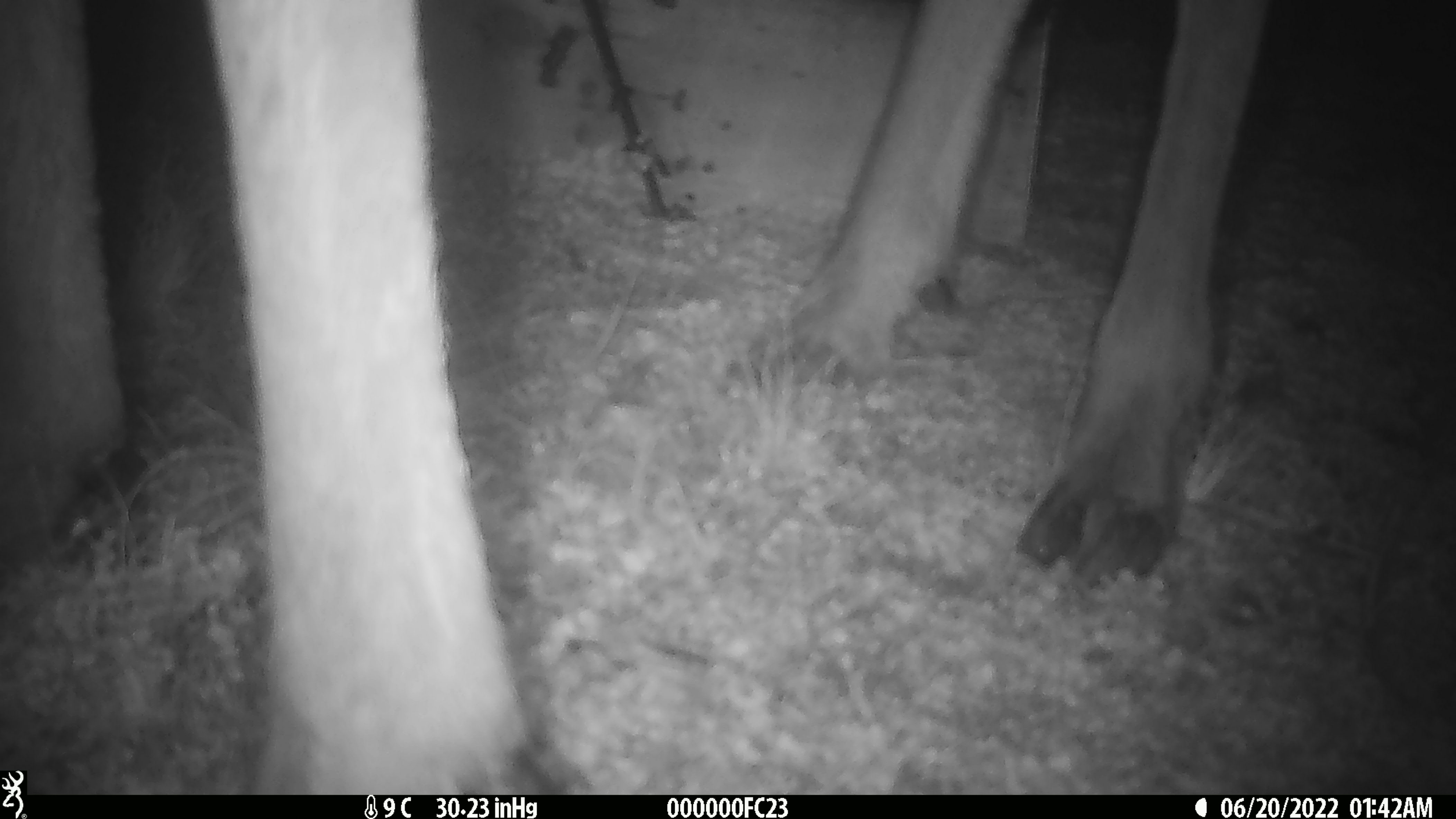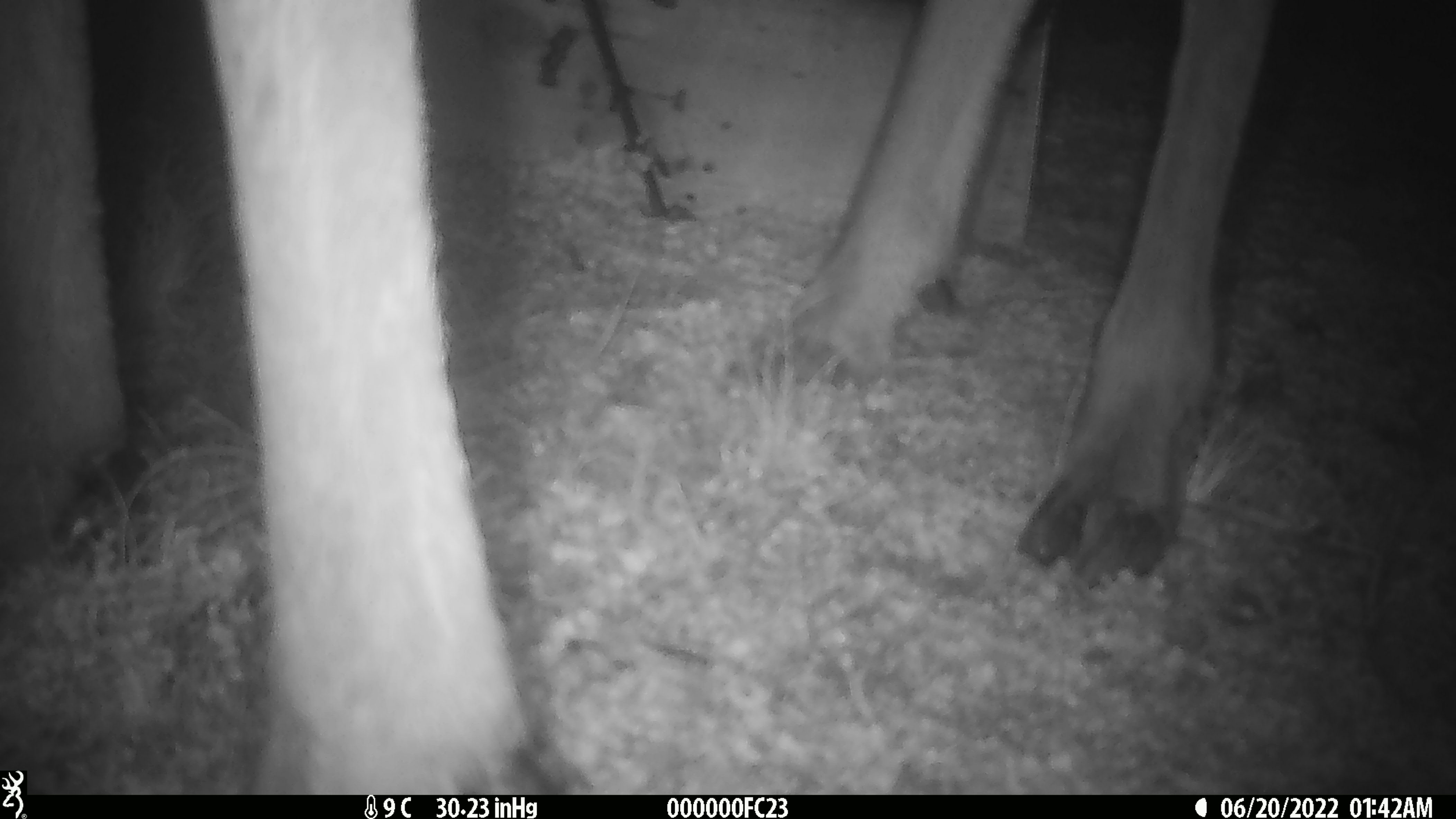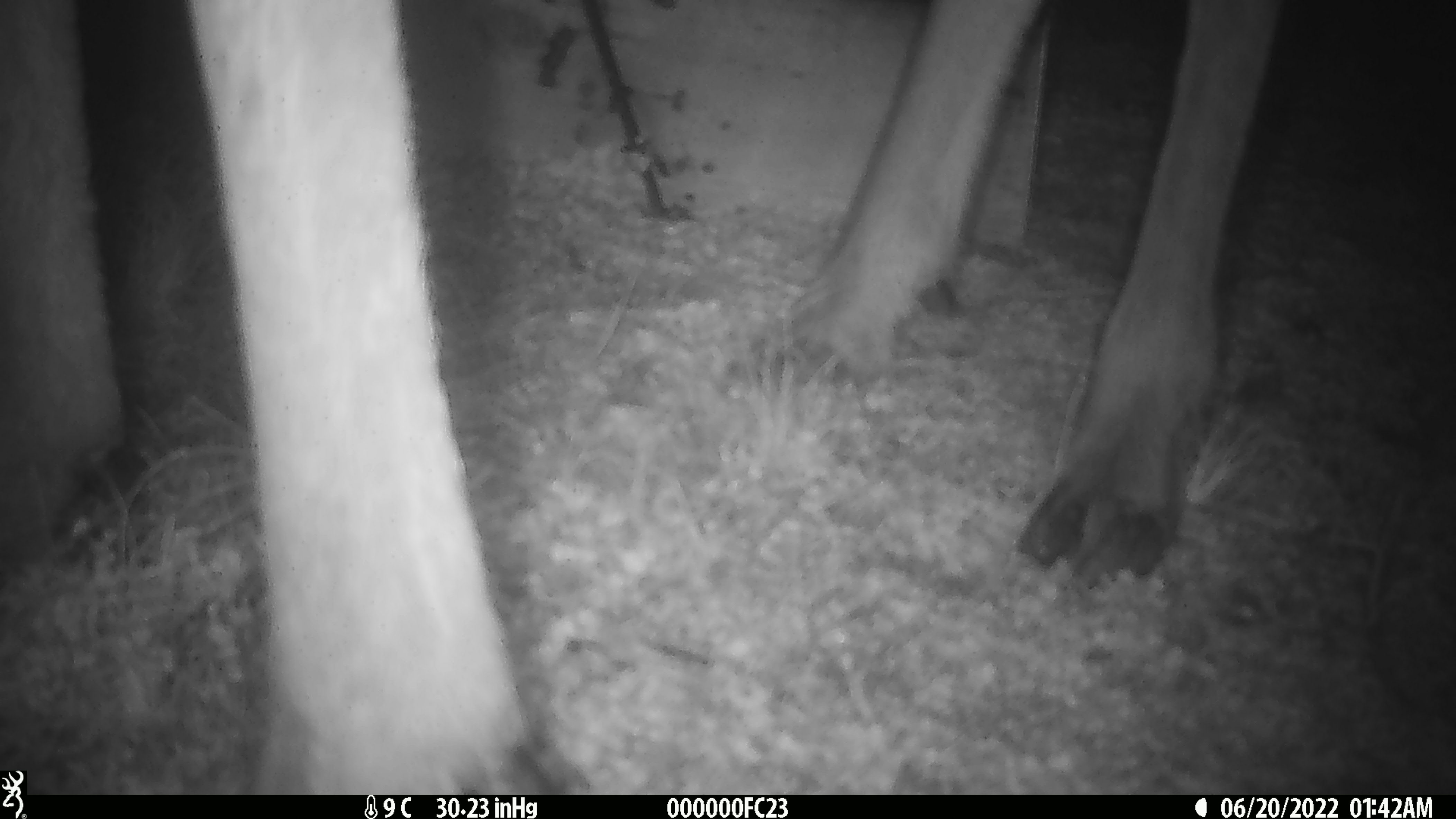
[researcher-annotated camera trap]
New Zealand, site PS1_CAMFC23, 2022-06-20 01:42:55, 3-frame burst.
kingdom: Animalia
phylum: Chordata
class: Mammalia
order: Artiodactyla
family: Cervidae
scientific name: Cervidae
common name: deer